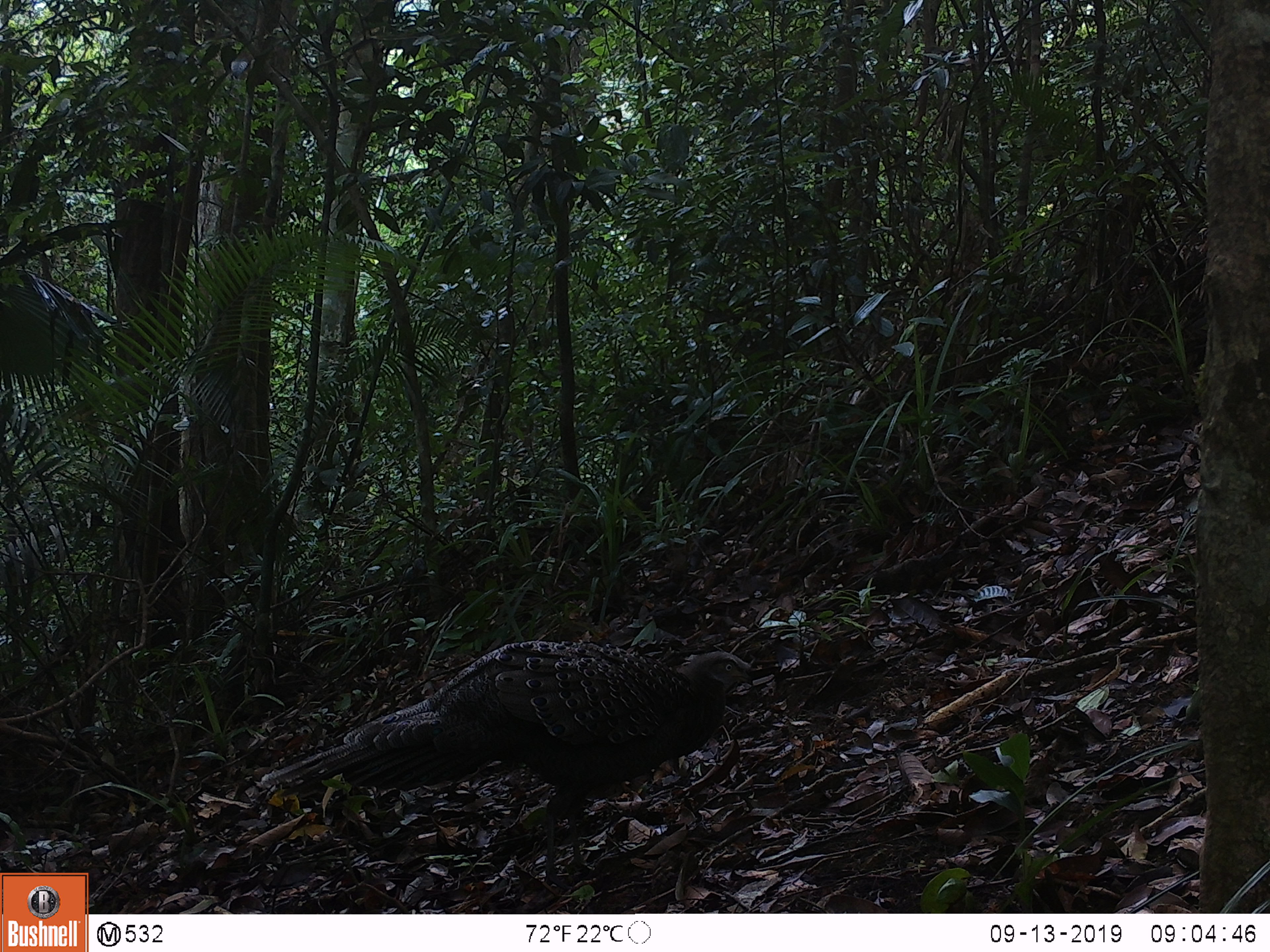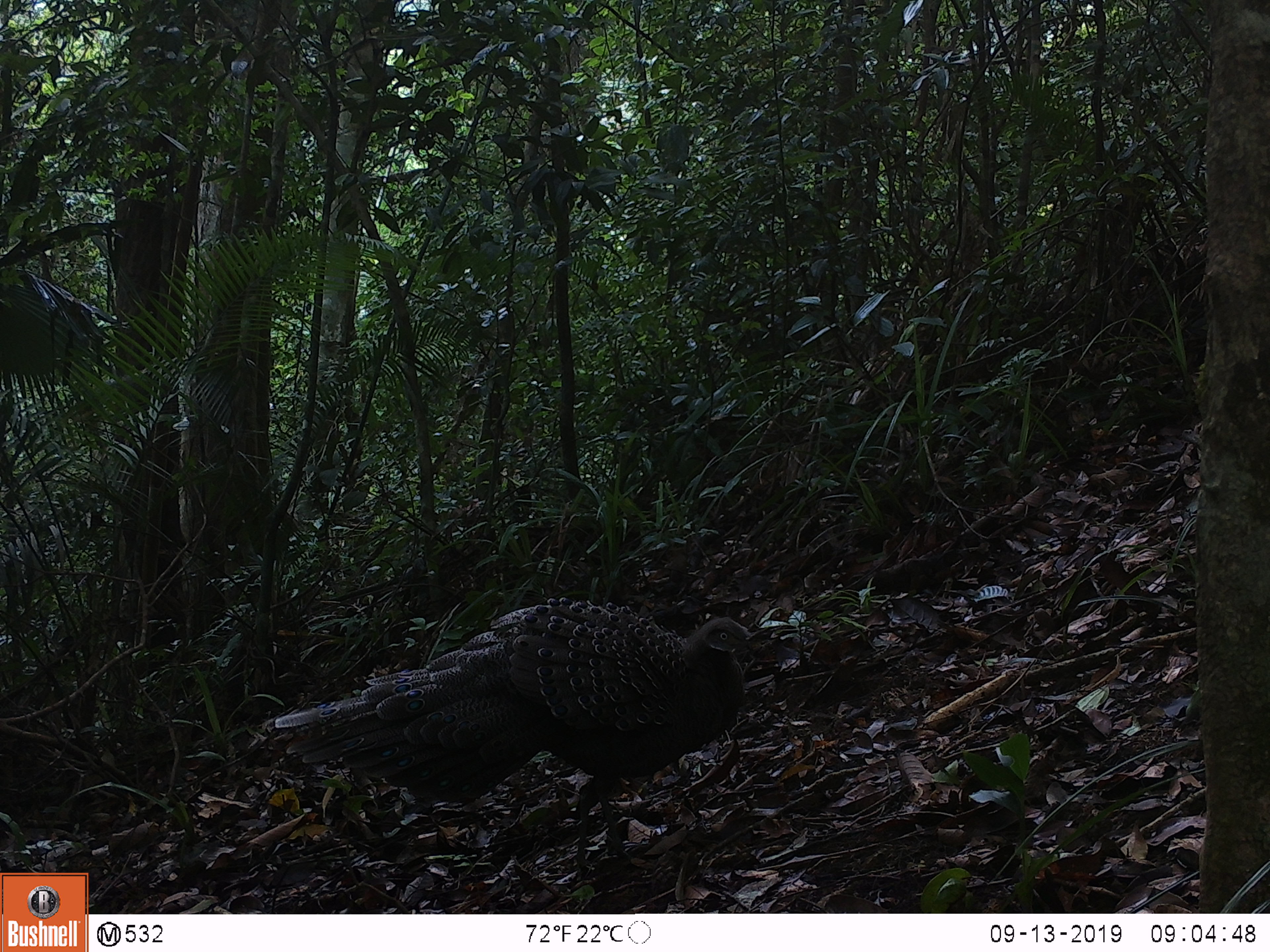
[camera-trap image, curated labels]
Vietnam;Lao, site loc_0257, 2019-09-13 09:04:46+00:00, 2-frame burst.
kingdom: Animalia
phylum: Chordata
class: Aves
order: Galliformes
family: Phasianidae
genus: Polyplectron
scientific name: Polyplectron bicalcaratum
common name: gray peacock-pheasant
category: grey peacock pheasant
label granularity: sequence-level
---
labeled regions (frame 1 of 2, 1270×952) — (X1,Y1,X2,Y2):
grey peacock pheasant: (258,639,759,891)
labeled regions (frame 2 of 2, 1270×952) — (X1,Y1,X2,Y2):
grey peacock pheasant: (270,594,759,880)